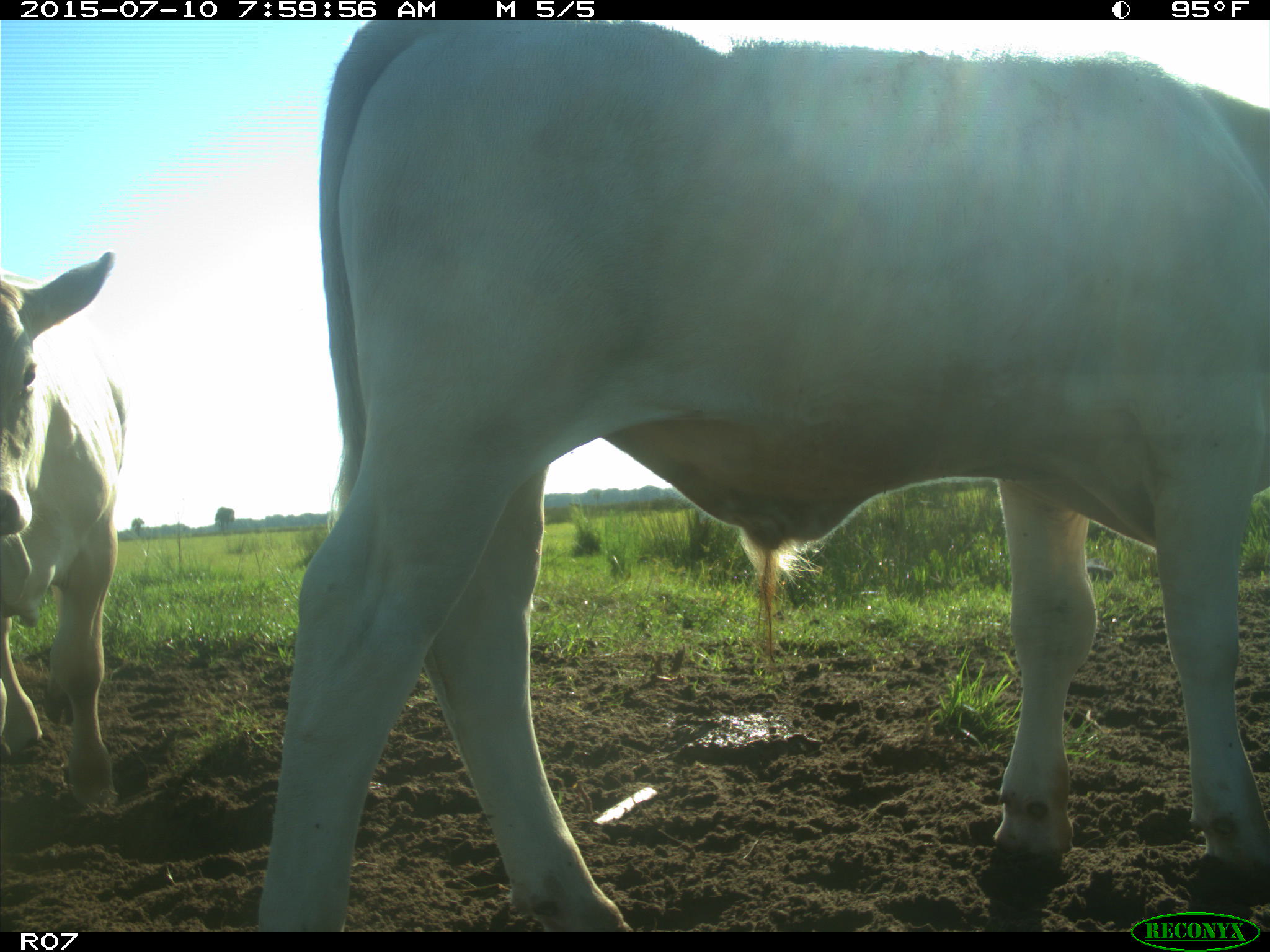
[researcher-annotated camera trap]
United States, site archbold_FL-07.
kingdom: Animalia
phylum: Chordata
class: Mammalia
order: Artiodactyla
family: Bovidae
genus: Bos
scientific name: Bos taurus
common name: domestic cow